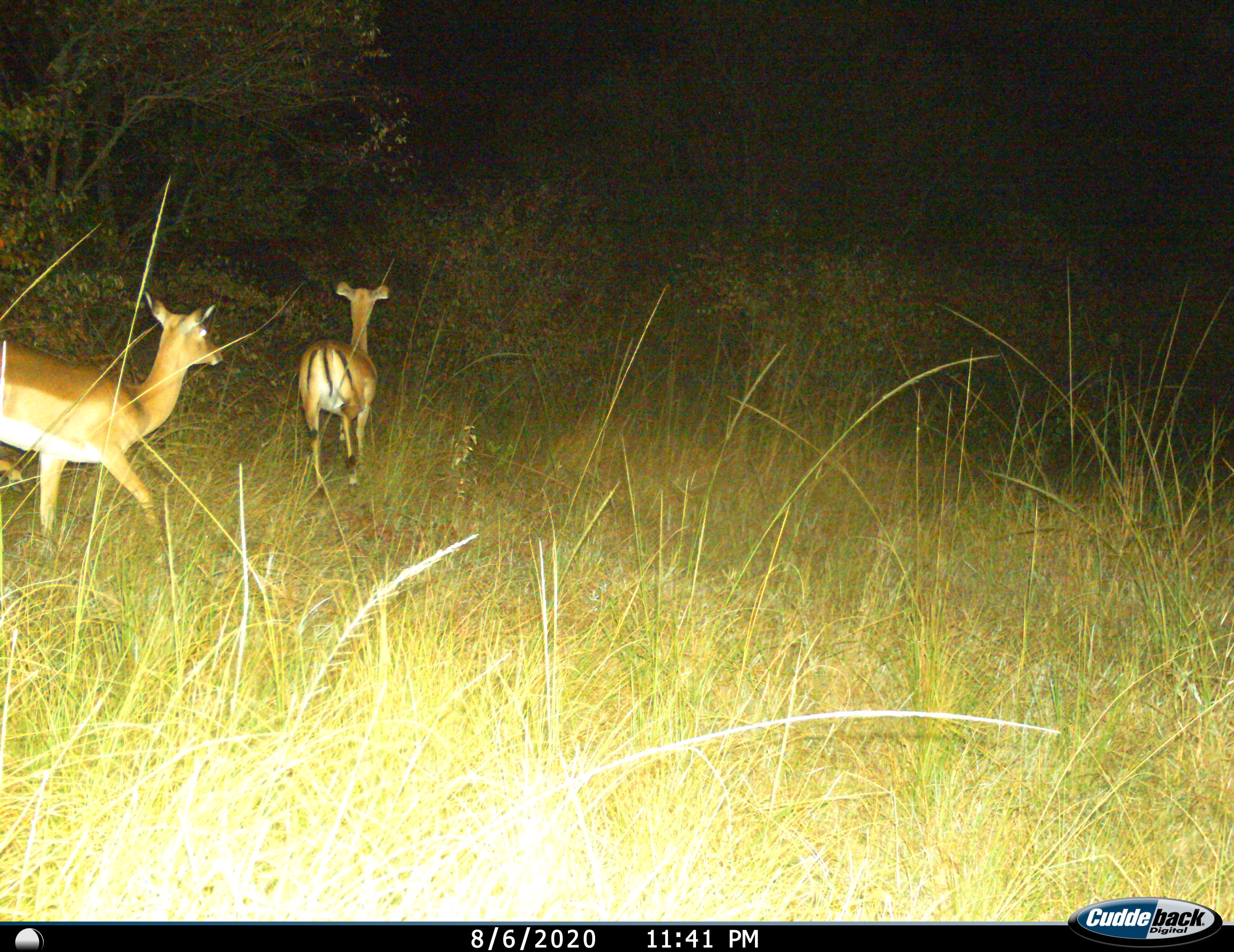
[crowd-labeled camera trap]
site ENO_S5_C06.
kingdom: Animalia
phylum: Chordata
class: Mammalia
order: Artiodactyla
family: Bovidae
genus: Aepyceros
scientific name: Aepyceros melampus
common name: impala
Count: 2.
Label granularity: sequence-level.